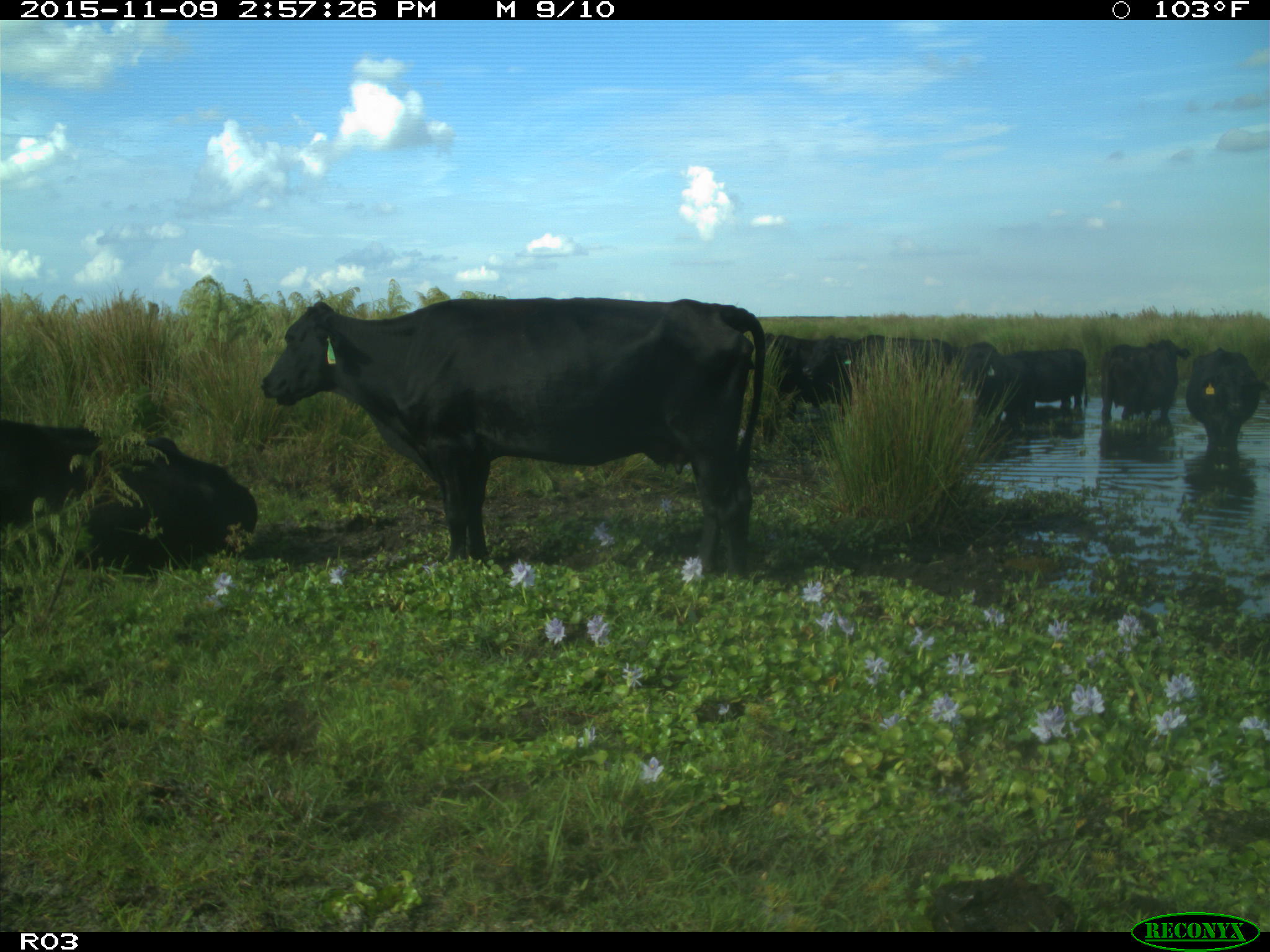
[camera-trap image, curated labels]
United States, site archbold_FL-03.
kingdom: Animalia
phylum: Chordata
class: Mammalia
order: Artiodactyla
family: Bovidae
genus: Bos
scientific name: Bos taurus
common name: domestic cow